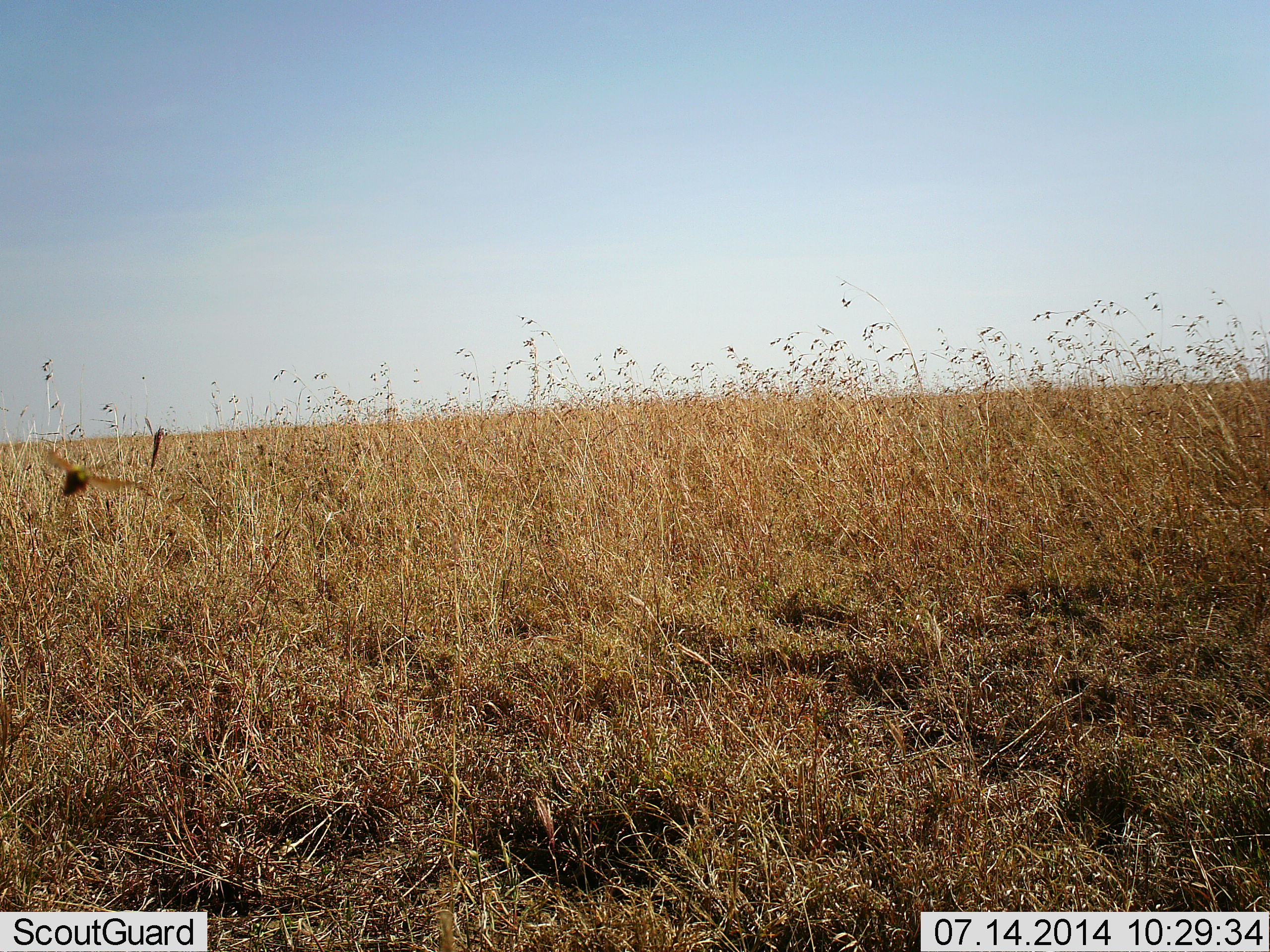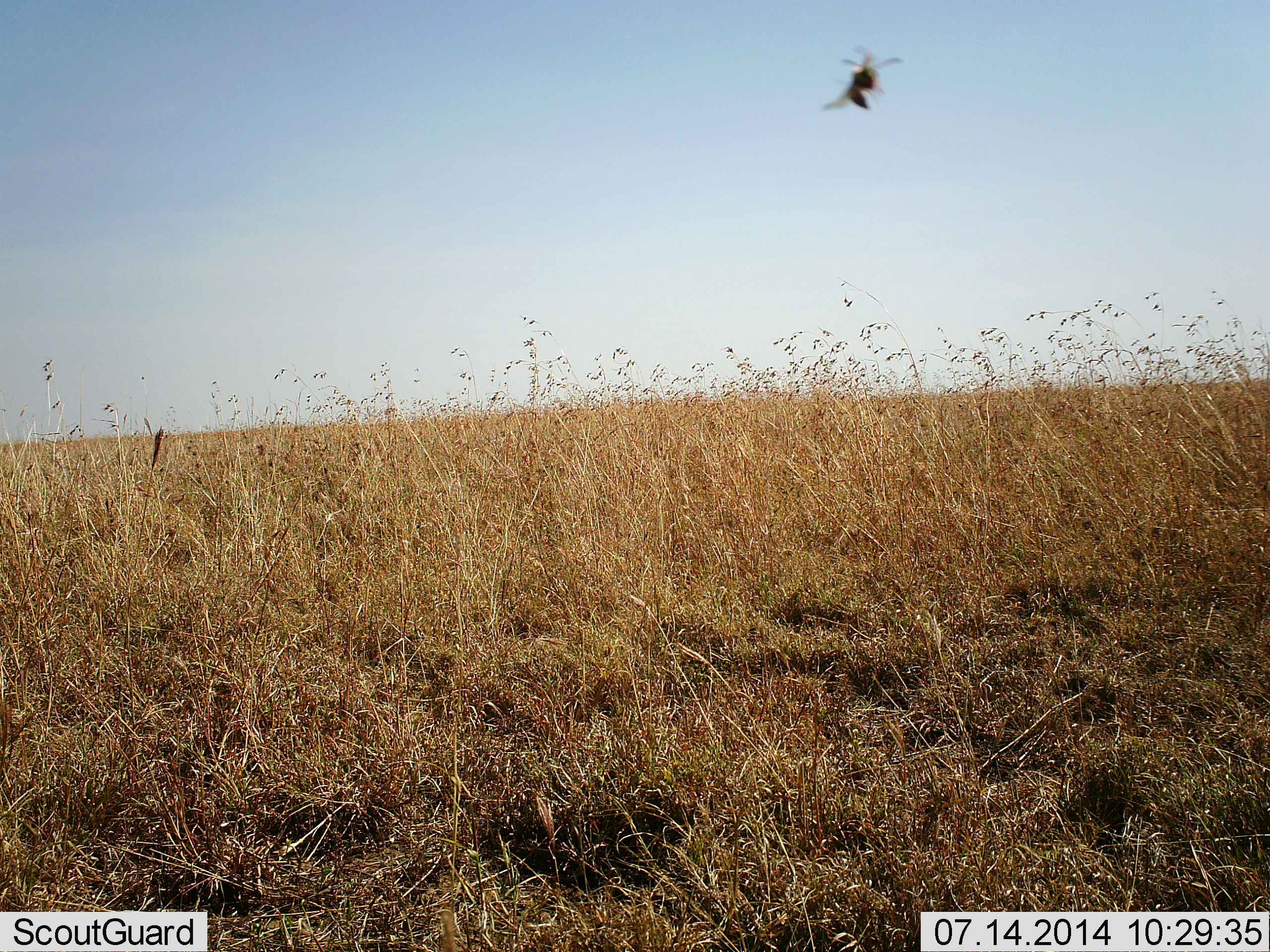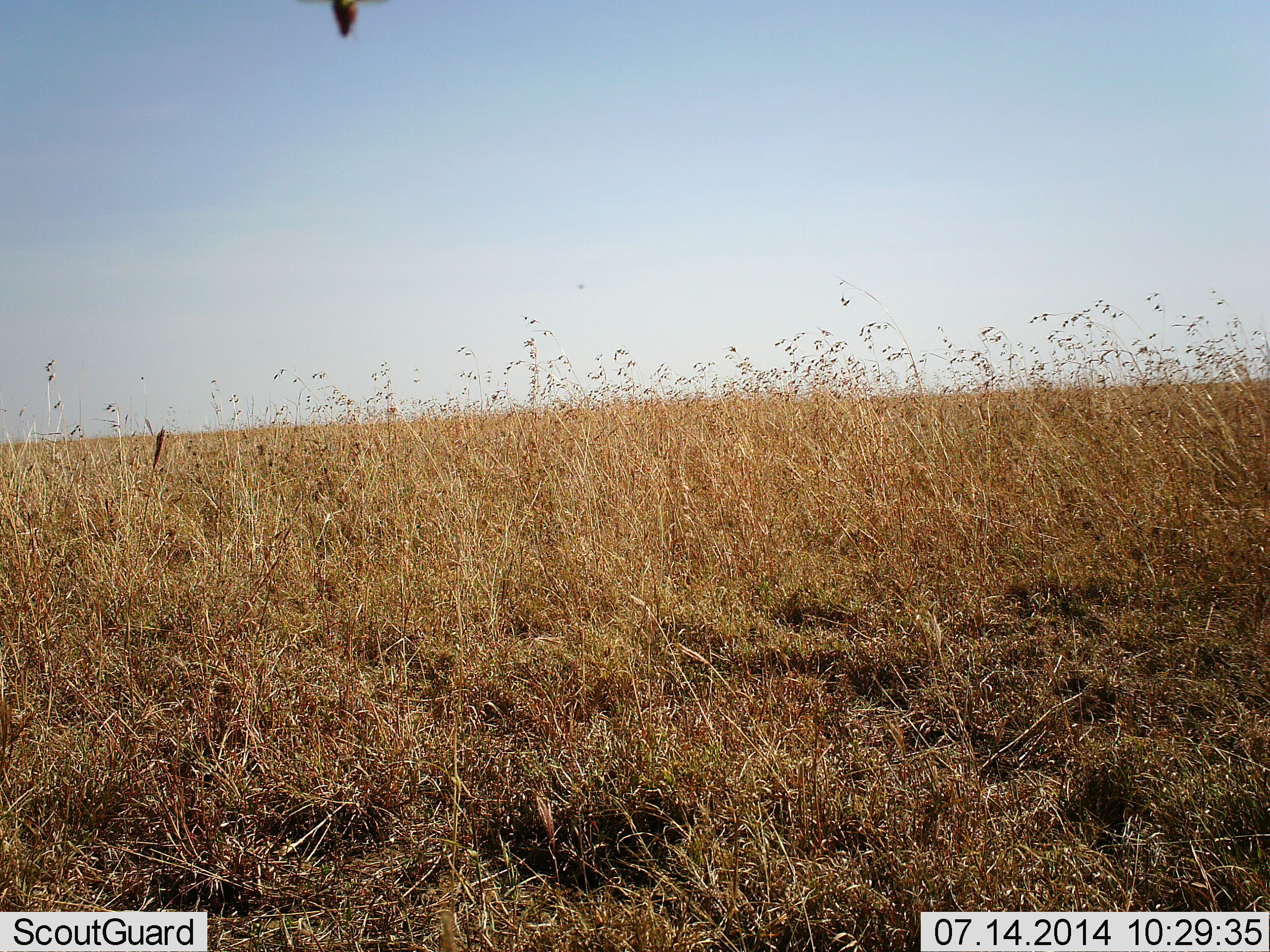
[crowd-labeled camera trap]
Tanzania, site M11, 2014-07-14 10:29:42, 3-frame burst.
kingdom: Animalia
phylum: Arthropoda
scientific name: Arthropoda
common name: arthropods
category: insectspider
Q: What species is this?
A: Insectspider (arthropods) (Arthropoda).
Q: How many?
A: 1.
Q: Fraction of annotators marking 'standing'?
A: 0%.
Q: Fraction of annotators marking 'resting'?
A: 0%.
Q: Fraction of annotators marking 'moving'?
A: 100%.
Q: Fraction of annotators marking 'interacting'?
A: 0%.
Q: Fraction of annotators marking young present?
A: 0%.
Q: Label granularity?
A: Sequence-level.